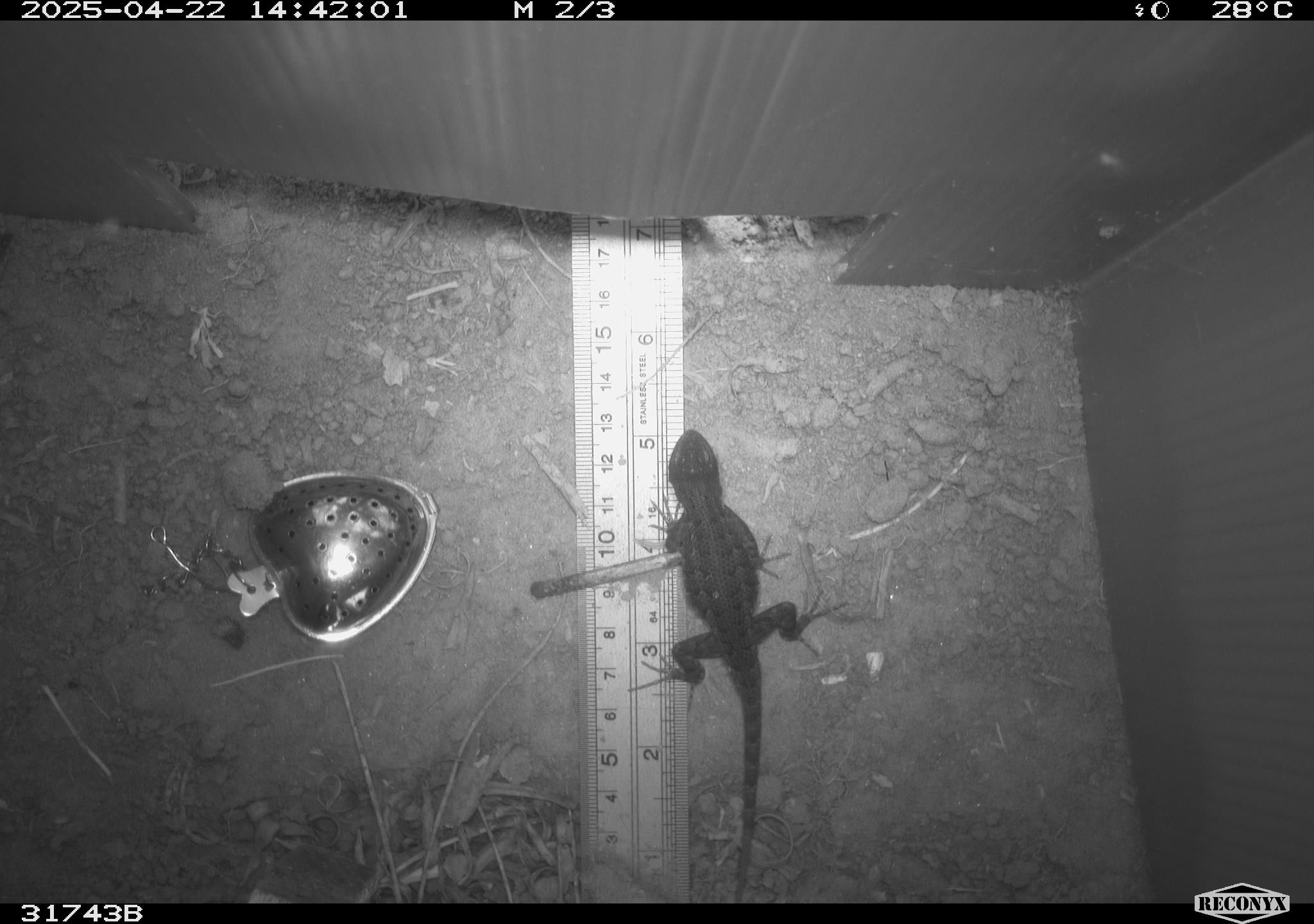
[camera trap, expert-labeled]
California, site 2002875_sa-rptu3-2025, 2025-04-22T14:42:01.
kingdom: Animalia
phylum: Chordata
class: Reptilia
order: Squamata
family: Phrynosomatidae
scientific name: Phrynosomatidae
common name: north american spiny lizards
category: sceloporus/uta species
Sceloporus/uta species (north american spiny lizards) (Phrynosomatidae).